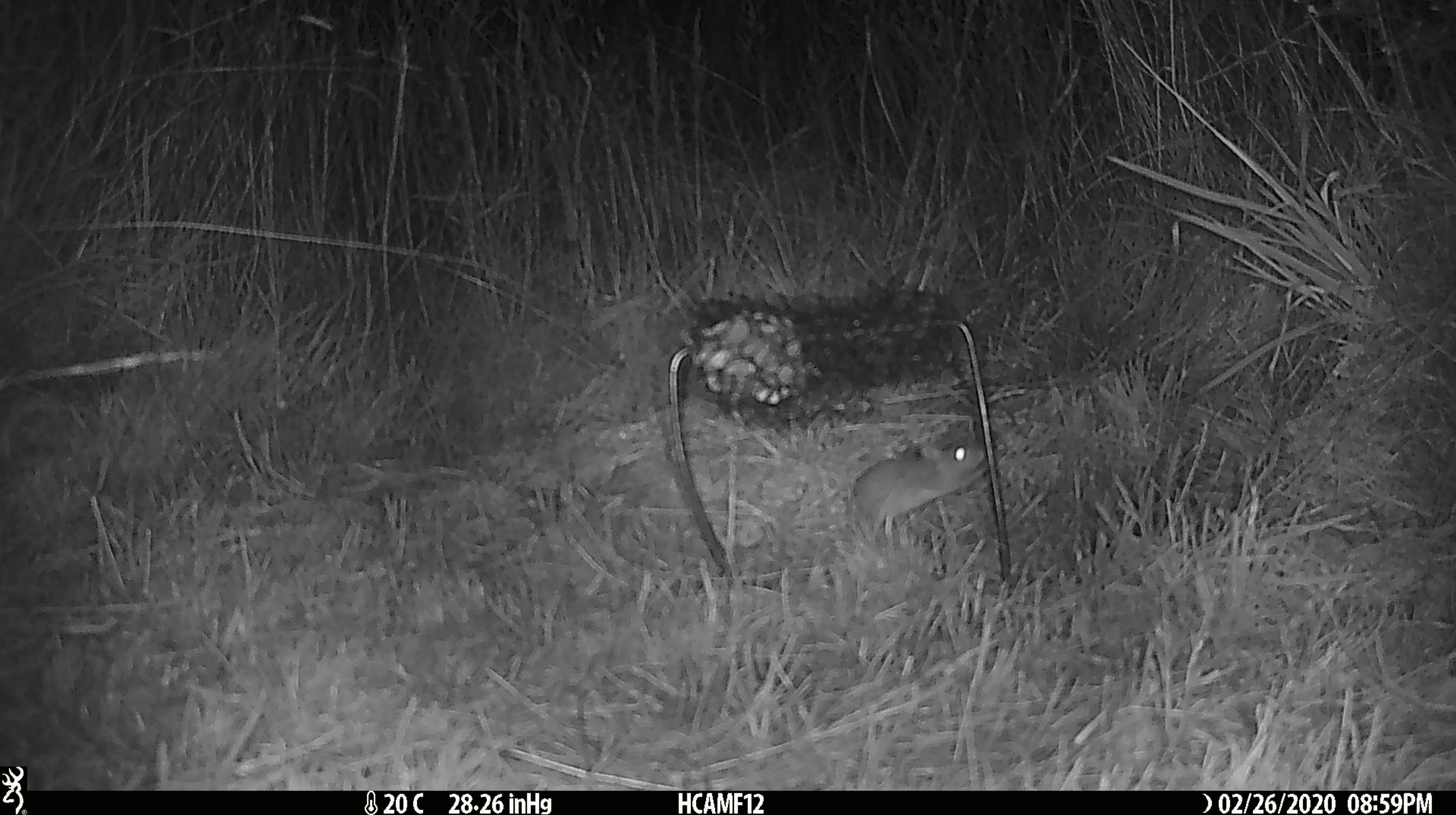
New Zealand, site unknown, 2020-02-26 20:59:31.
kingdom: Animalia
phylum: Chordata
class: Mammalia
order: Rodentia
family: Muridae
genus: Mus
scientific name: Mus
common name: mouse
Mouse (Mus).